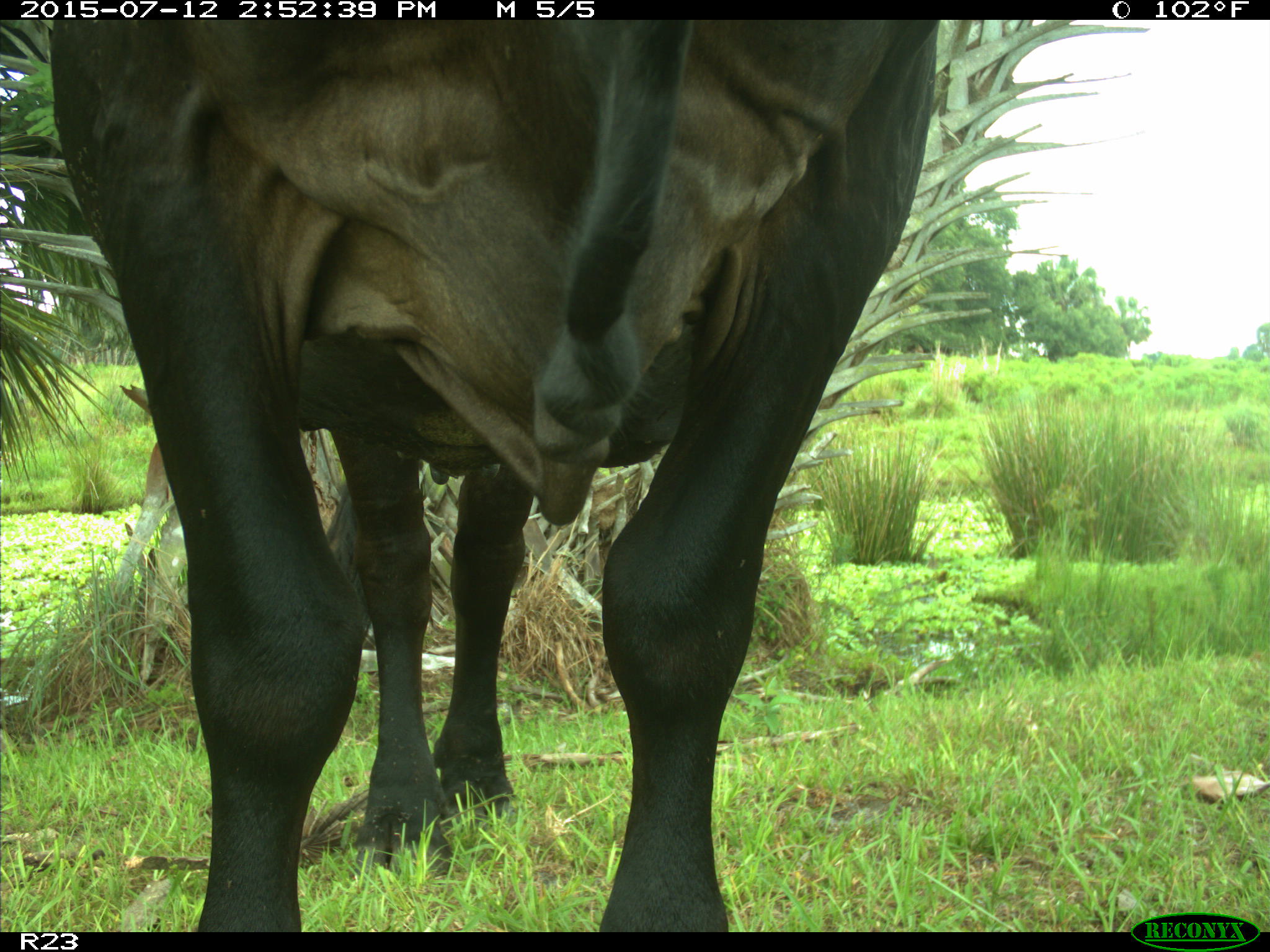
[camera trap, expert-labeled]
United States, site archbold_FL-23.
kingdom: Animalia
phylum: Chordata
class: Mammalia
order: Artiodactyla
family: Bovidae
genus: Bos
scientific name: Bos taurus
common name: domestic cow